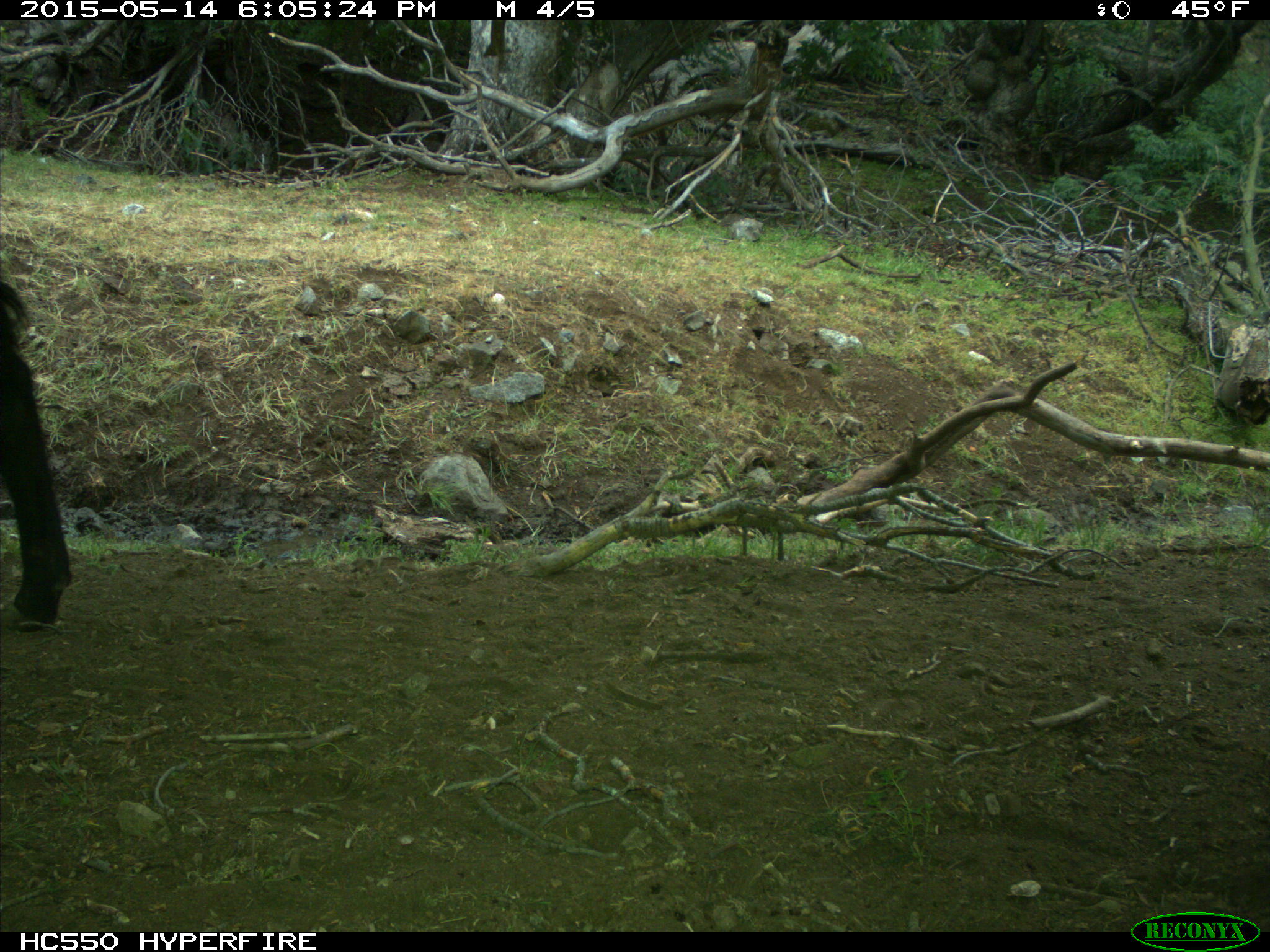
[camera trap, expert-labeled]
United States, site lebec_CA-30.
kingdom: Animalia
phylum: Chordata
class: Mammalia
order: Artiodactyla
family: Bovidae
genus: Bos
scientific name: Bos taurus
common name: domestic cow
Bos taurus (domestic cow).